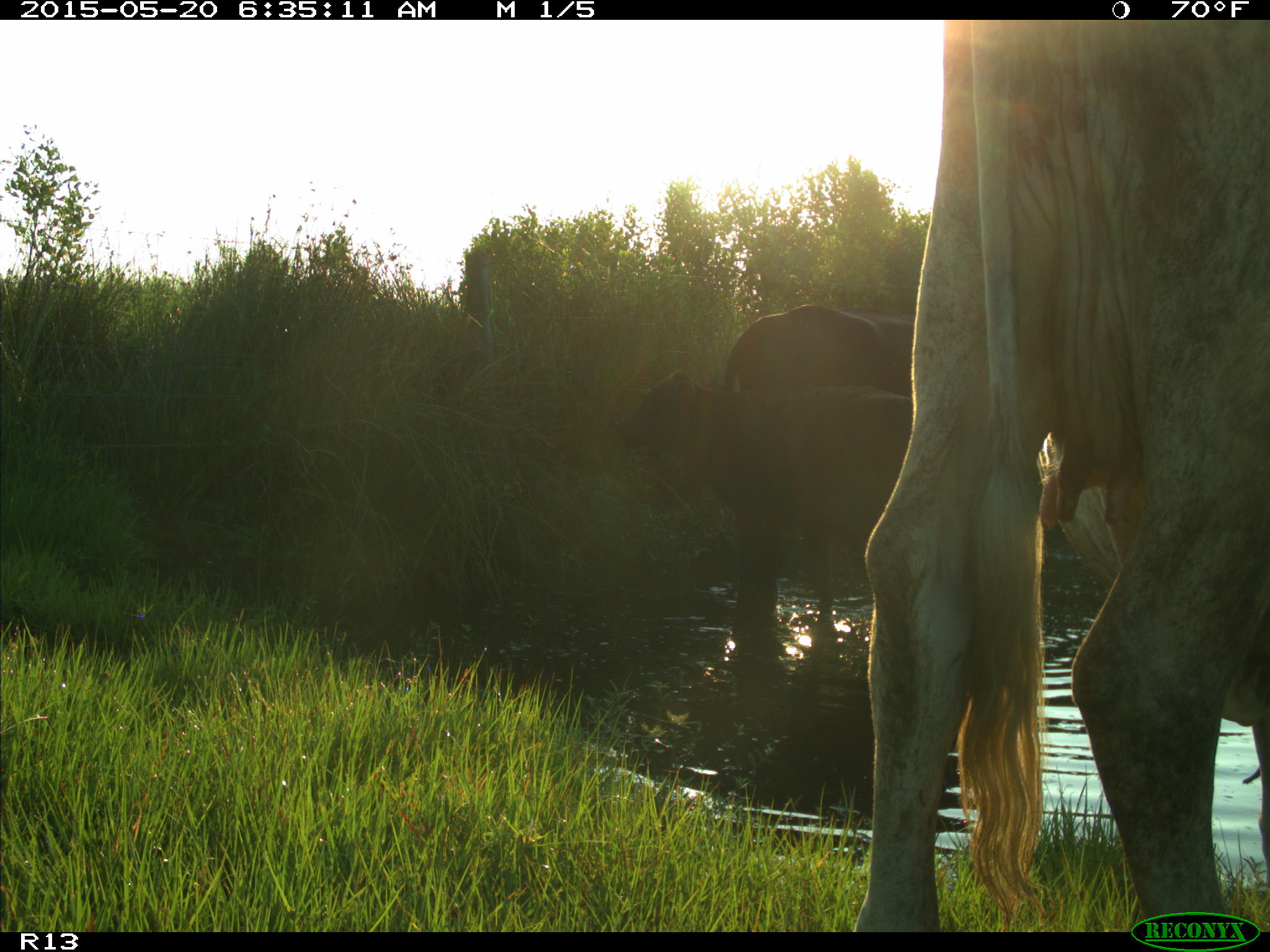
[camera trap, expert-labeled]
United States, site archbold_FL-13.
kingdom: Animalia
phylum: Chordata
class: Mammalia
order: Artiodactyla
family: Bovidae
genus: Bos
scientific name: Bos taurus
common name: domestic cow